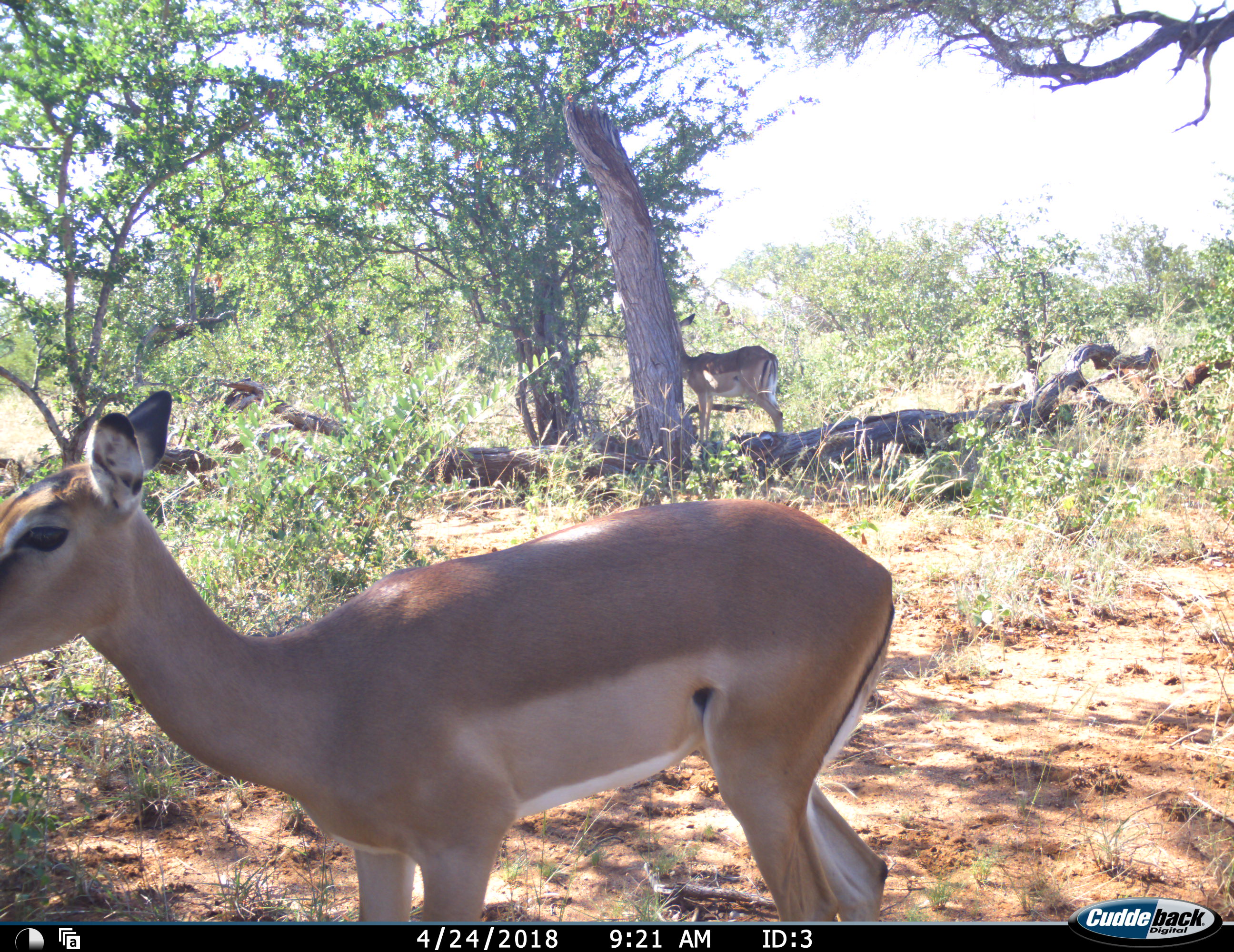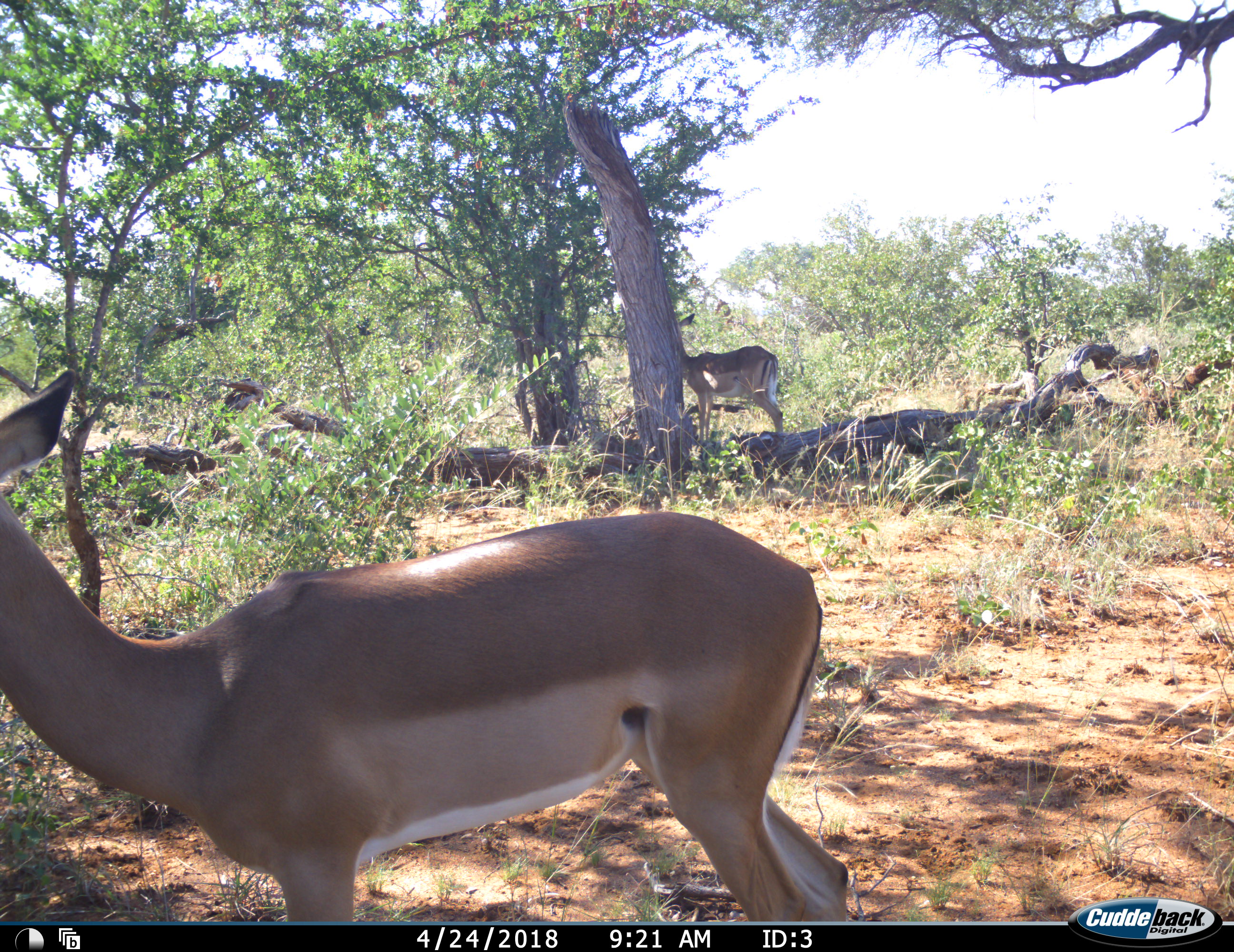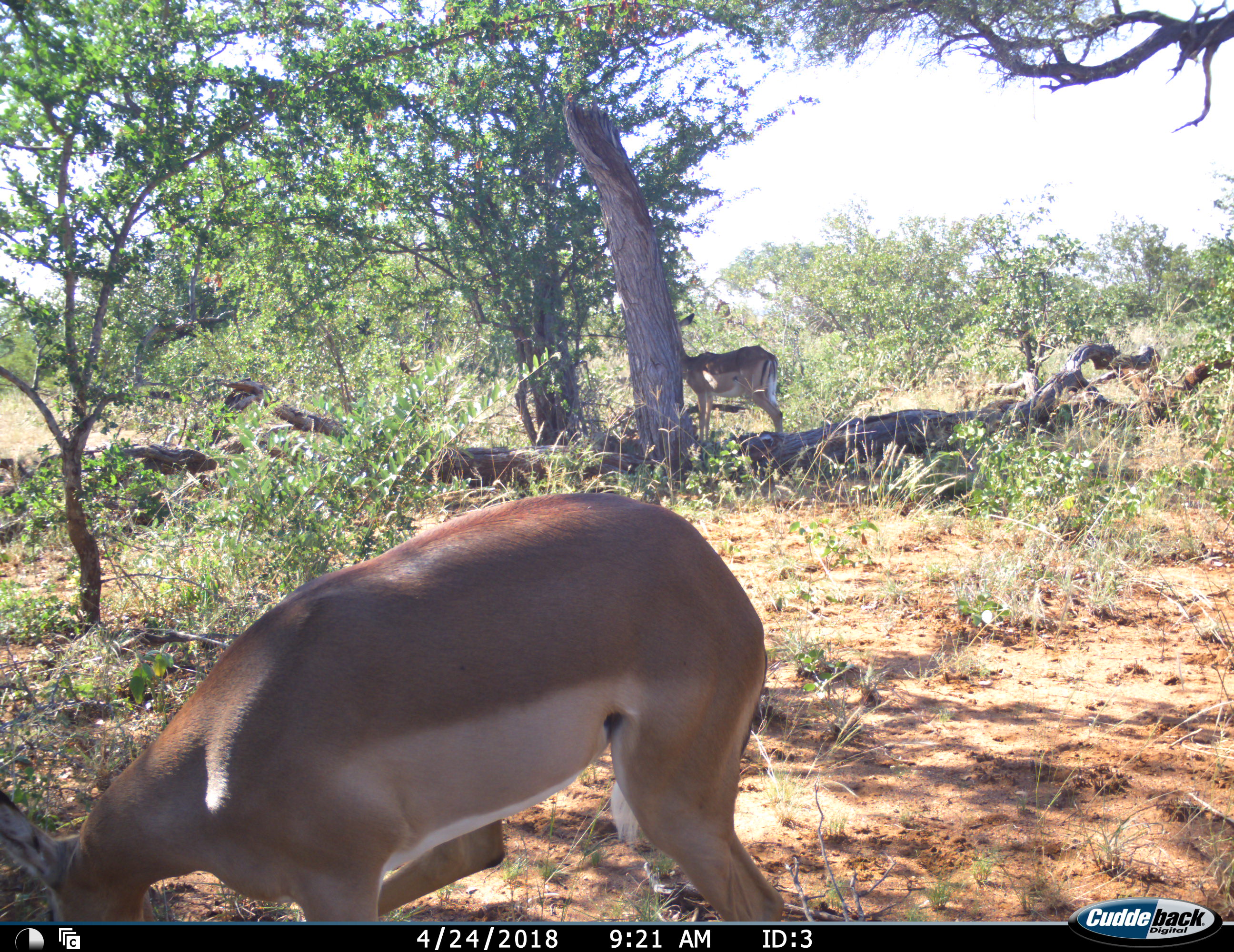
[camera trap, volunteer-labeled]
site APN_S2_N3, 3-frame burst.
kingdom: Animalia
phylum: Chordata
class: Mammalia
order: Artiodactyla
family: Bovidae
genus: Aepyceros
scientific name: Aepyceros melampus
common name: impala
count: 2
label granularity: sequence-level